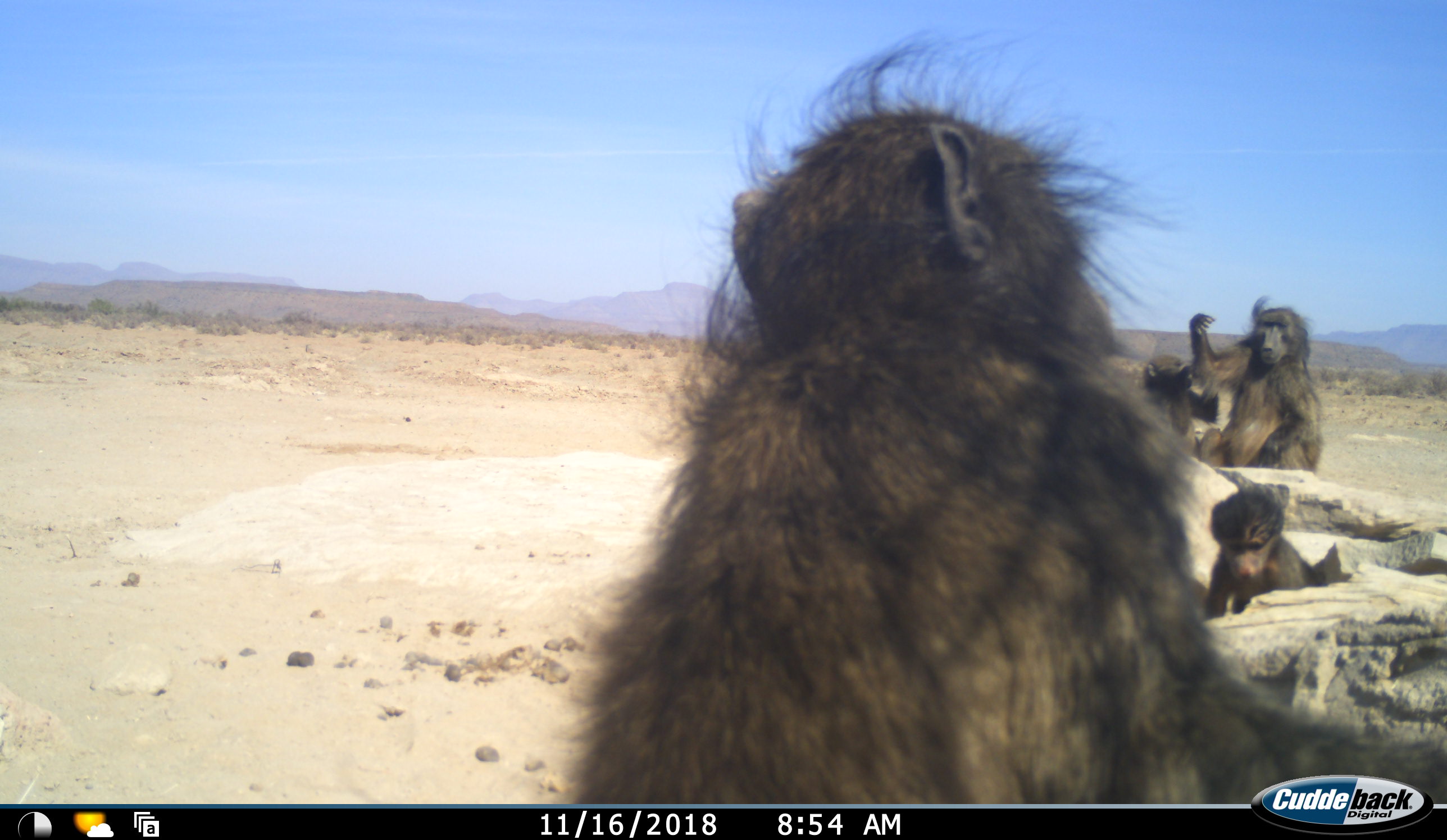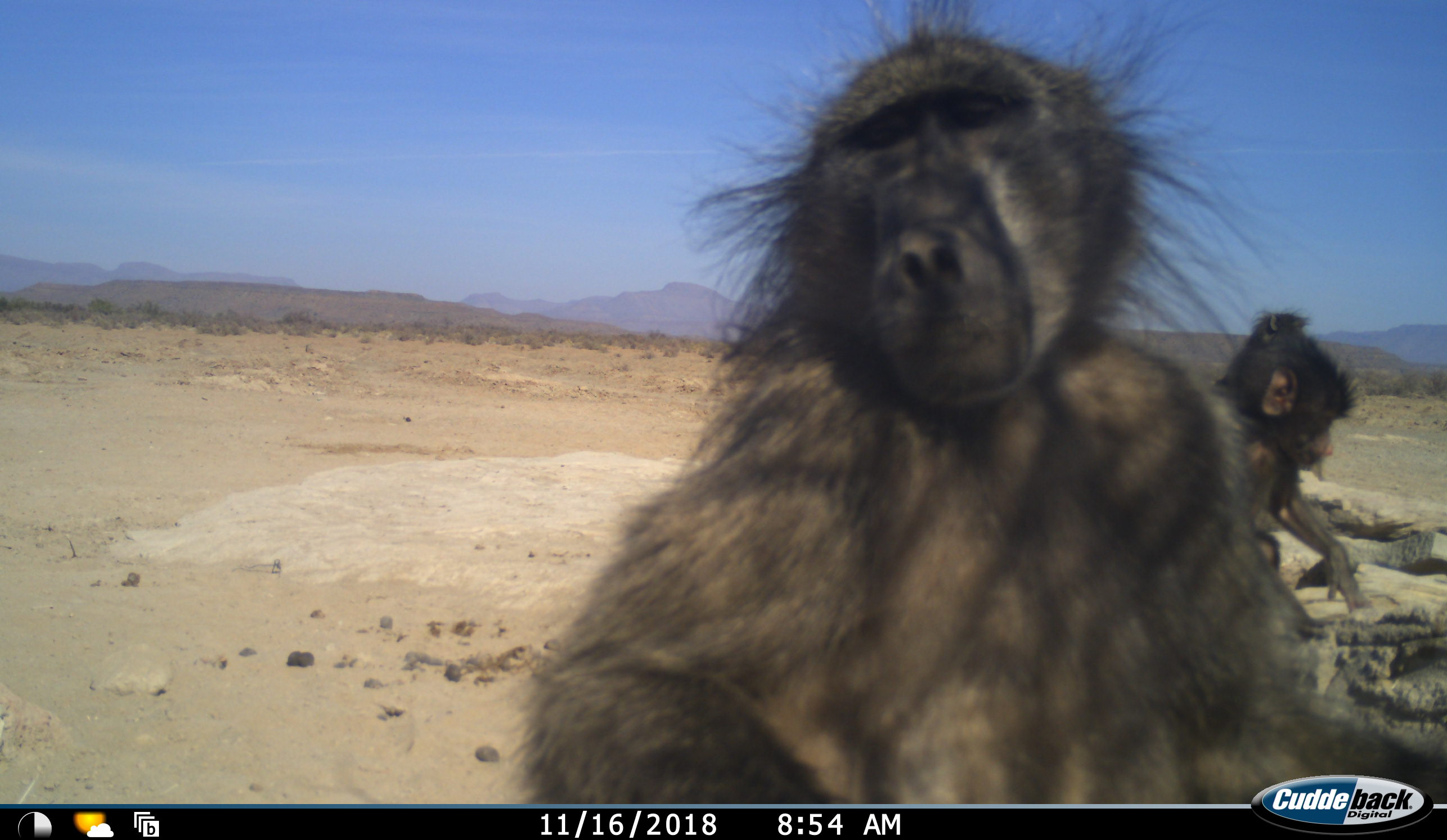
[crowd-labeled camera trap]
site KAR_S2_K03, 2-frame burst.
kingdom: Animalia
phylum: Chordata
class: Mammalia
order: Primates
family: Cercopithecidae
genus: Papio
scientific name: Papio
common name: baboon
Baboon (Papio), count 4. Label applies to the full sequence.